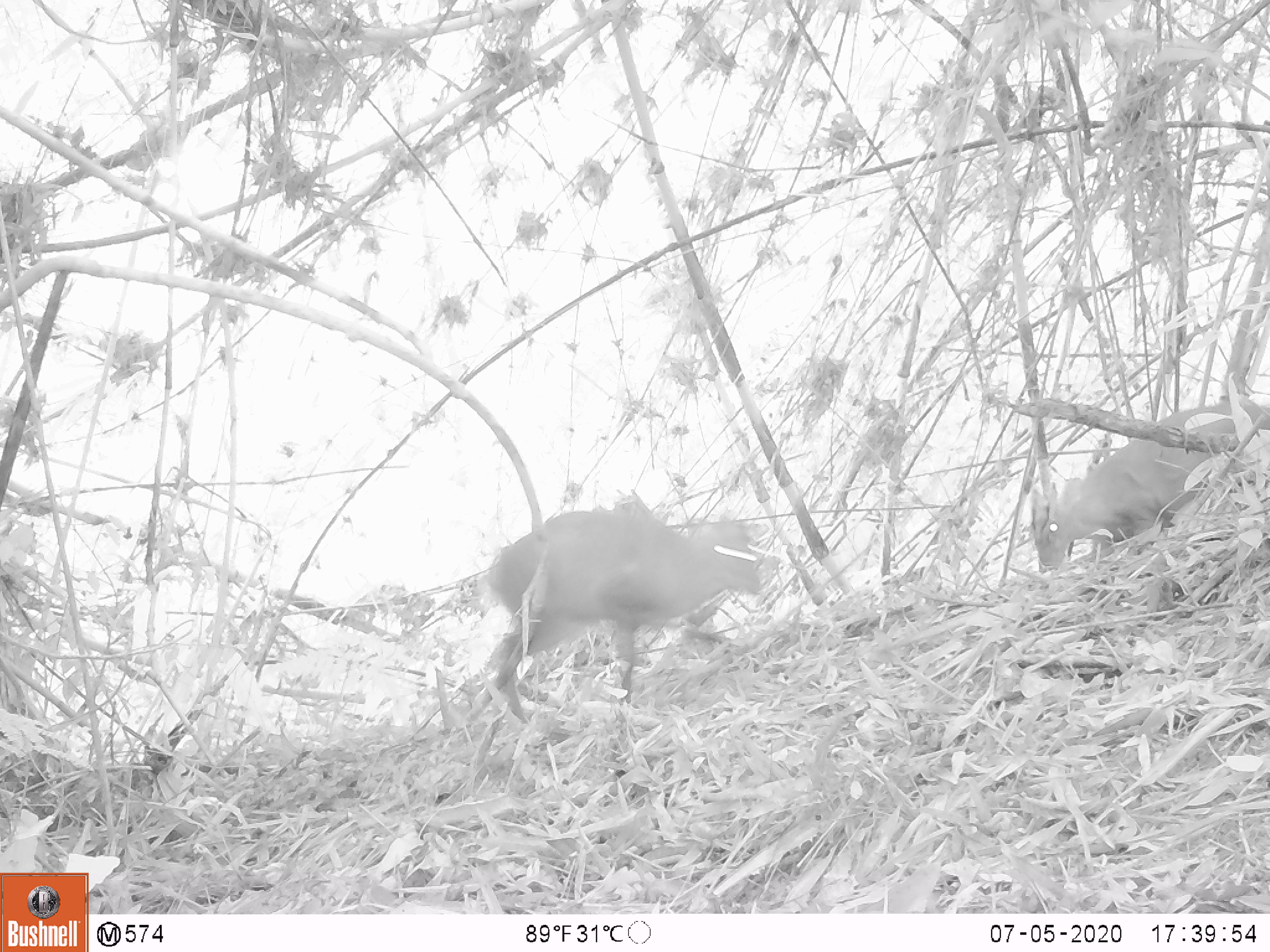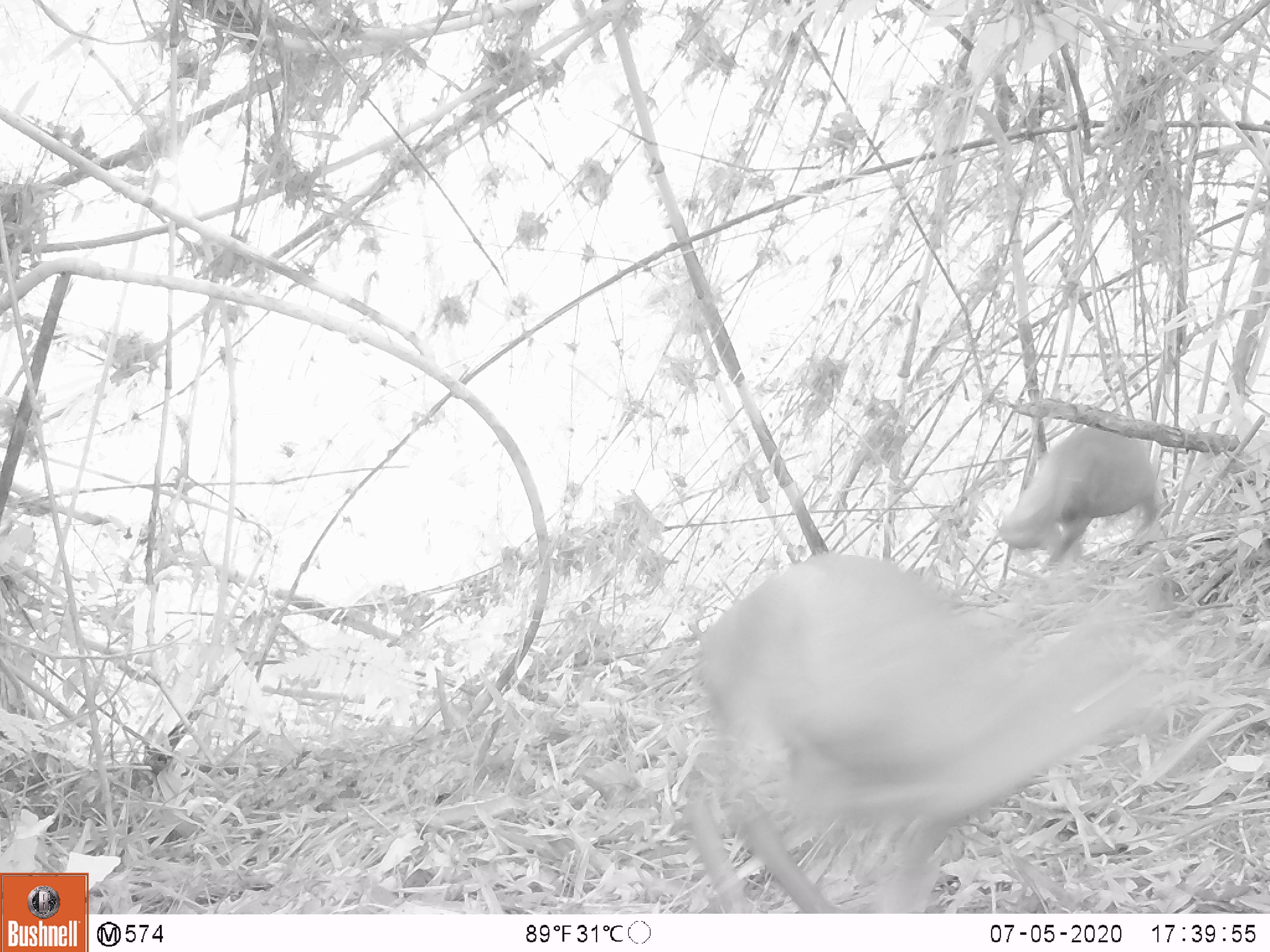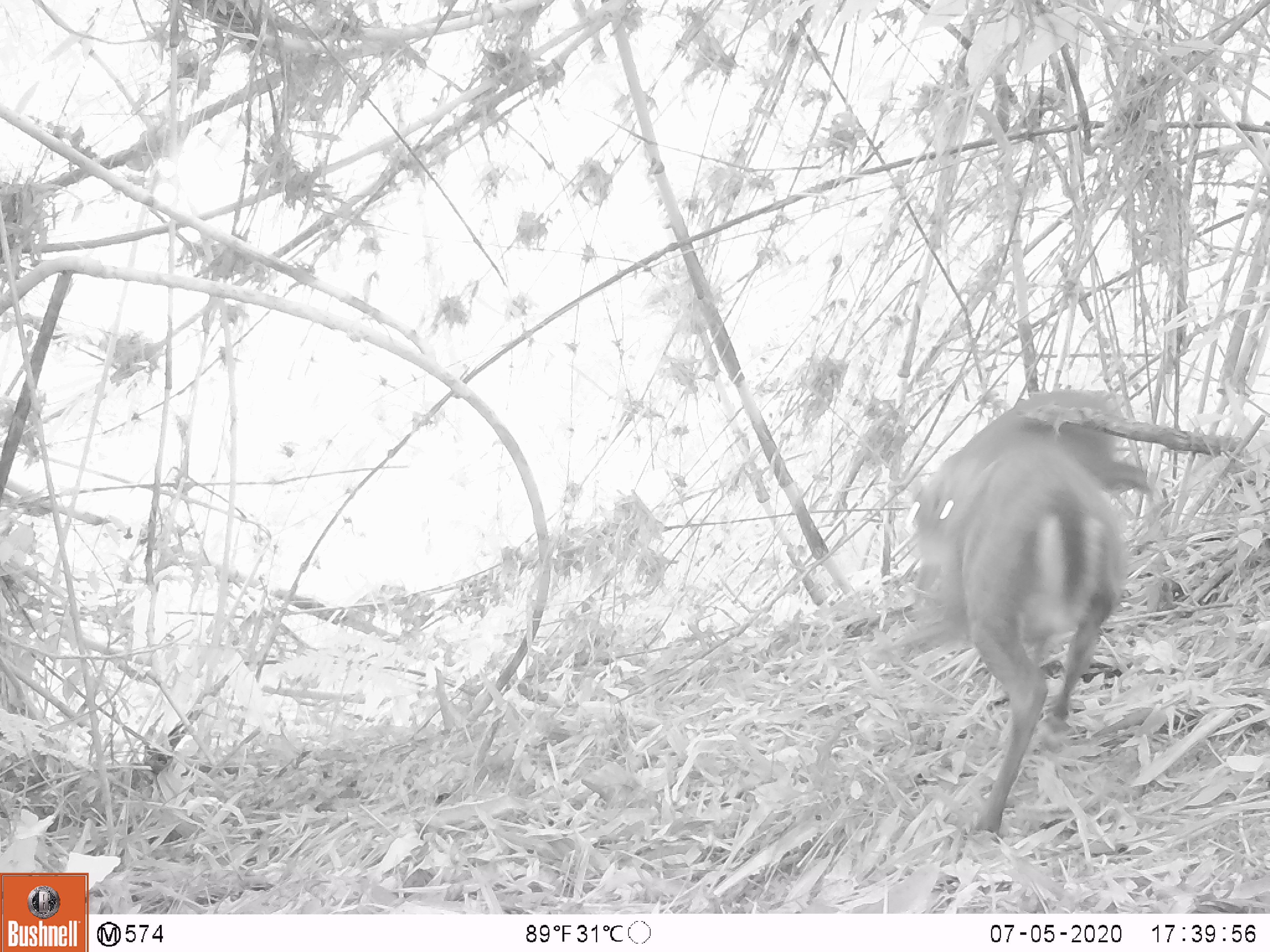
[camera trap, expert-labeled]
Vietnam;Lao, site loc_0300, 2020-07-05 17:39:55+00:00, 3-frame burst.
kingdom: Animalia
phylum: Chordata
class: Mammalia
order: Artiodactyla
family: Cervidae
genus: Muntiacus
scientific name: Muntiacus rooseveltorum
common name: roosevelt's muntjac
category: roosevelts muntjac group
Roosevelts muntjac group (roosevelt's muntjac) (Muntiacus rooseveltorum). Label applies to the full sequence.